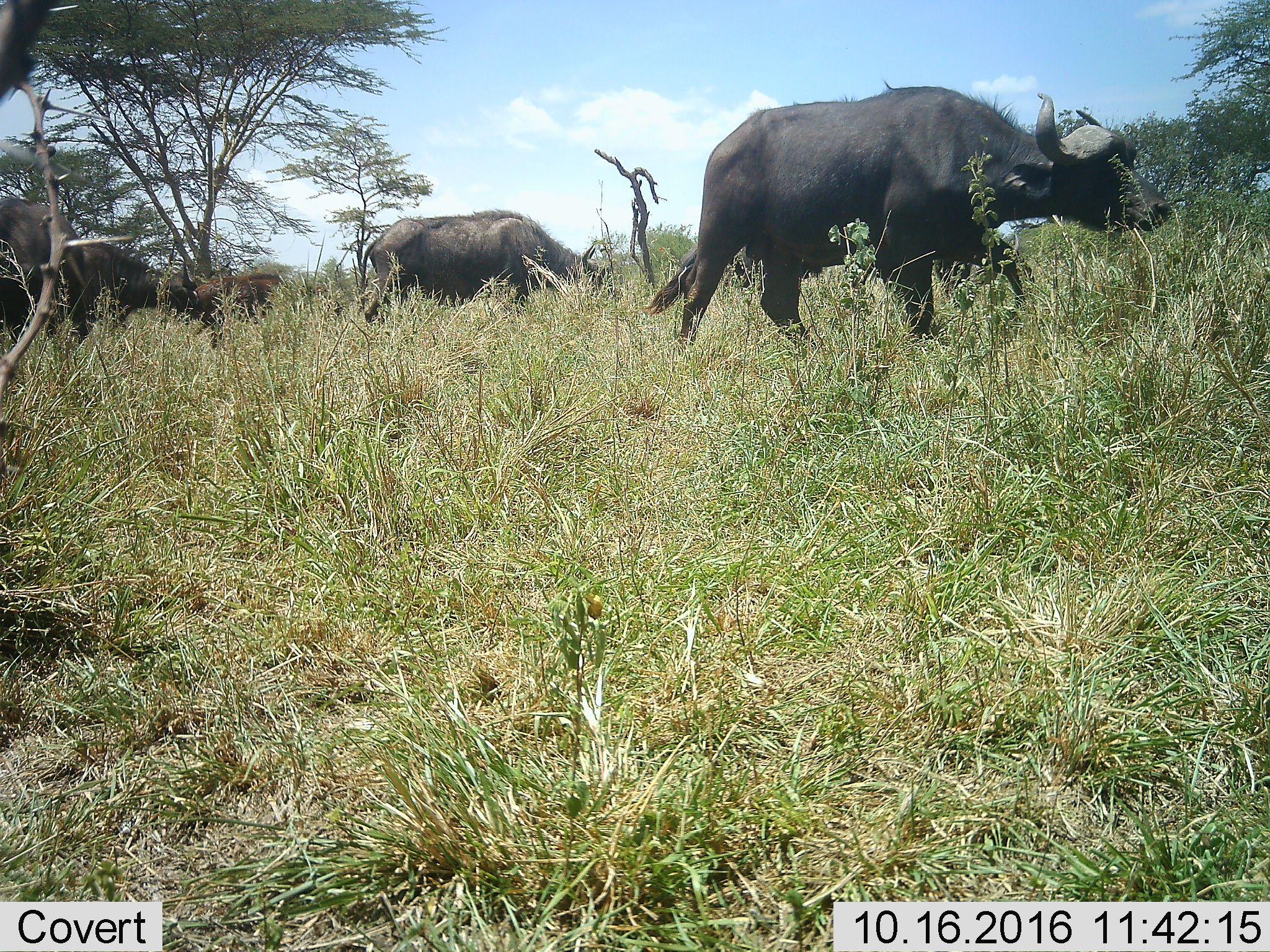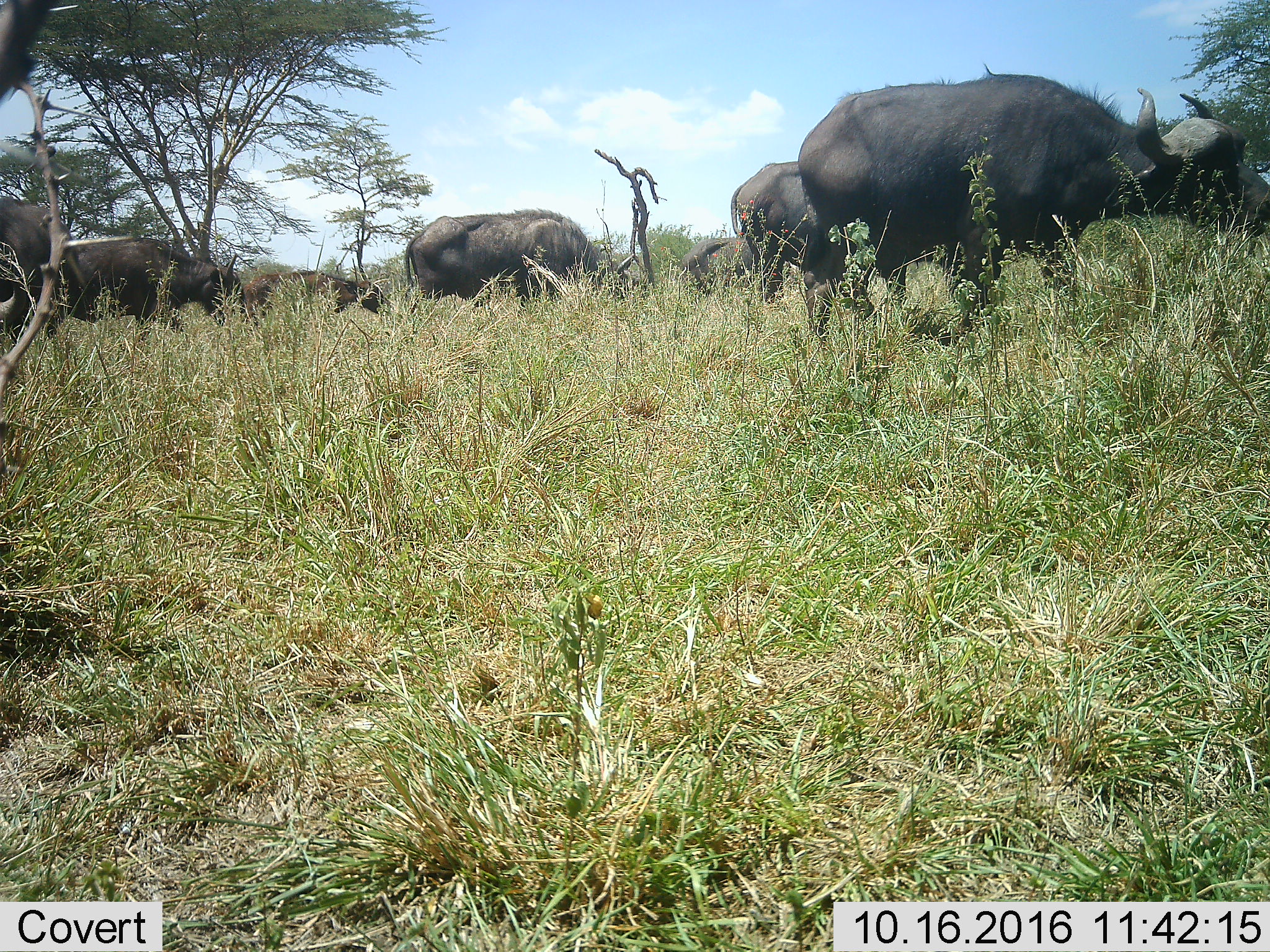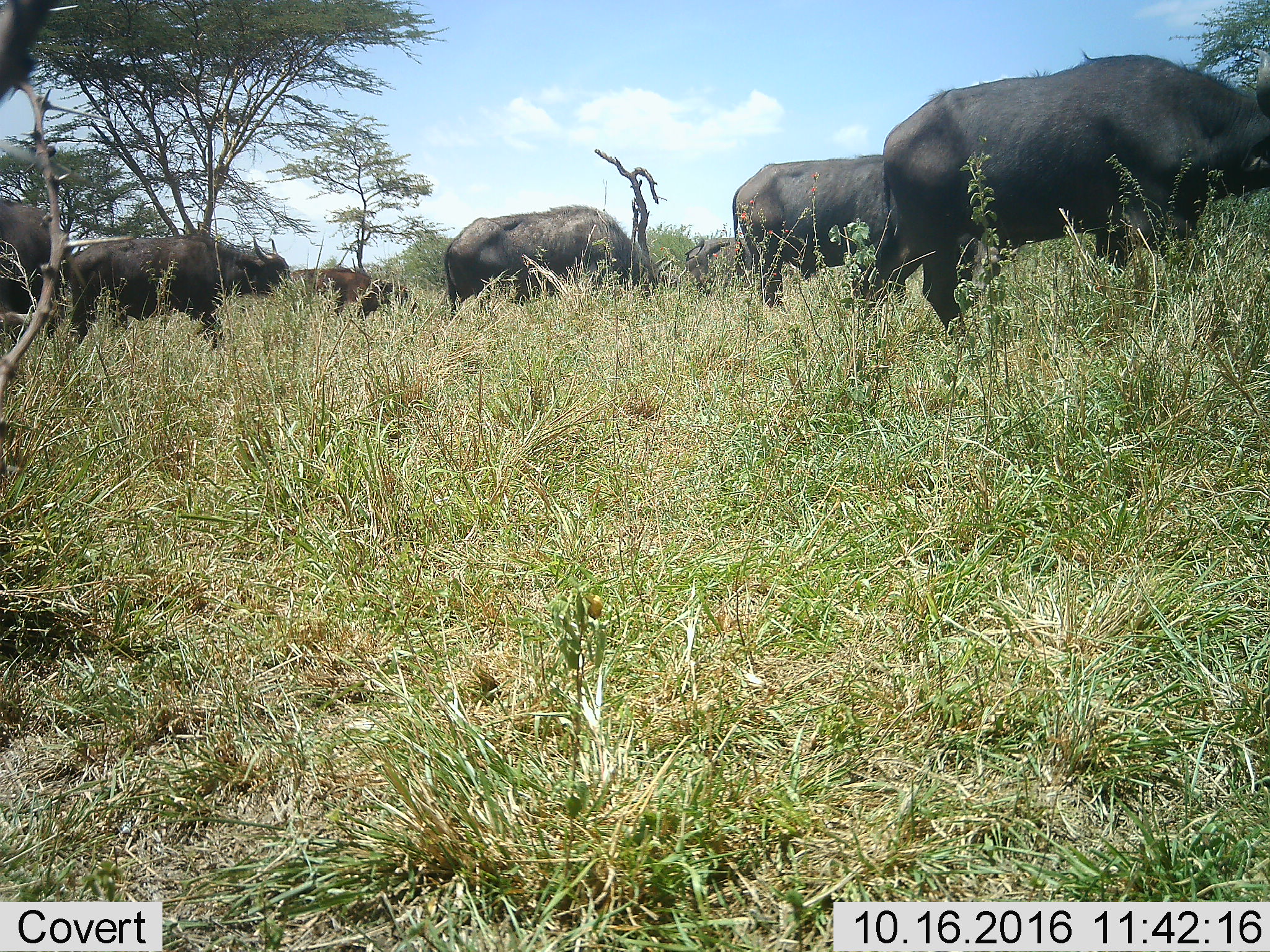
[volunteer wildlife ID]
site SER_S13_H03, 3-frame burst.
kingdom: Animalia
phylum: Chordata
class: Mammalia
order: Artiodactyla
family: Bovidae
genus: Syncerus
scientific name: Syncerus caffer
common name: african buffalo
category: buffalo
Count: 7.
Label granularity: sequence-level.